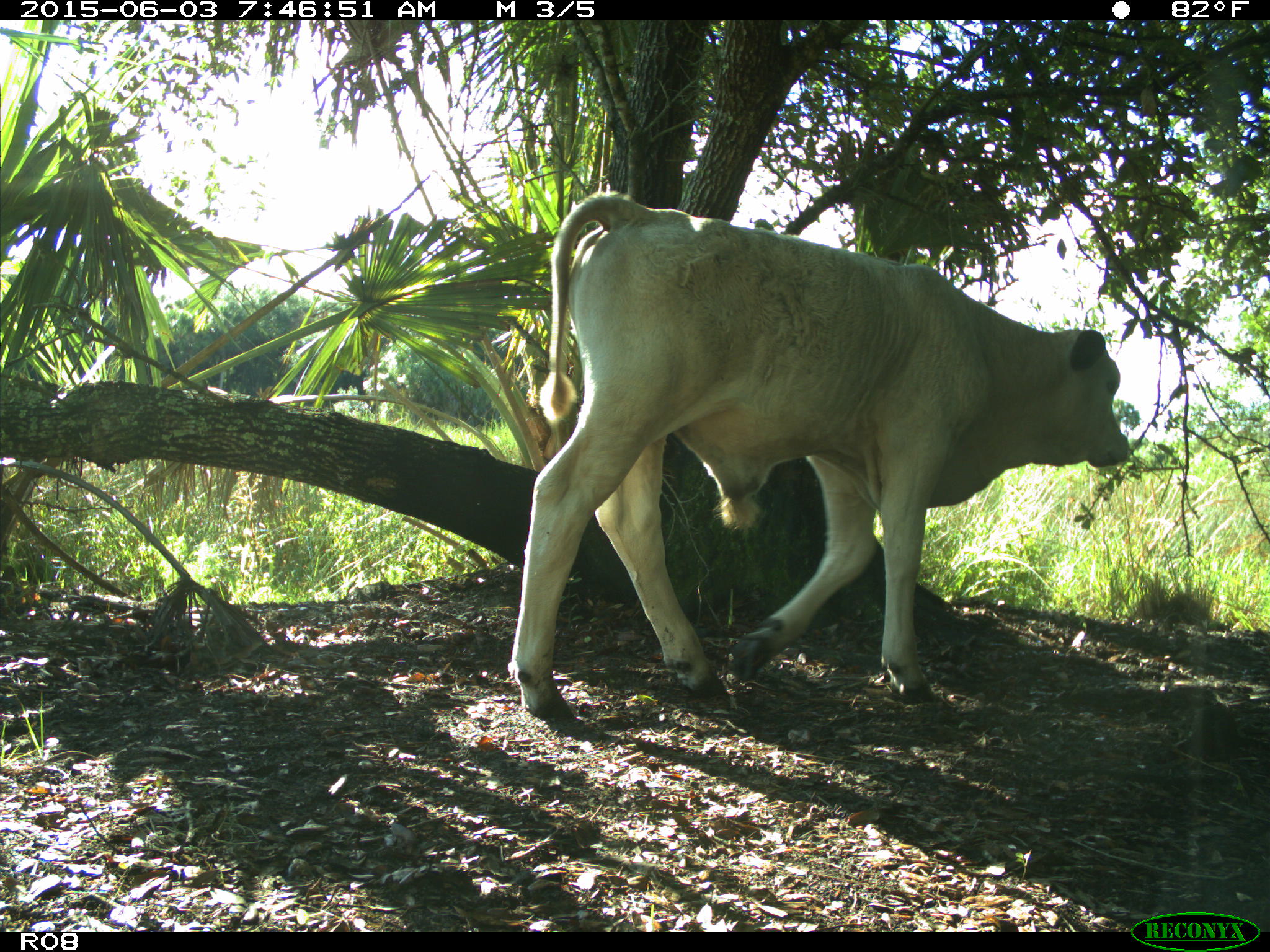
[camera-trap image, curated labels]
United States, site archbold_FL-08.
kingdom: Animalia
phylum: Chordata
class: Mammalia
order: Artiodactyla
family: Bovidae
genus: Bos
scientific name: Bos taurus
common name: domestic cow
Bos taurus (domestic cow).